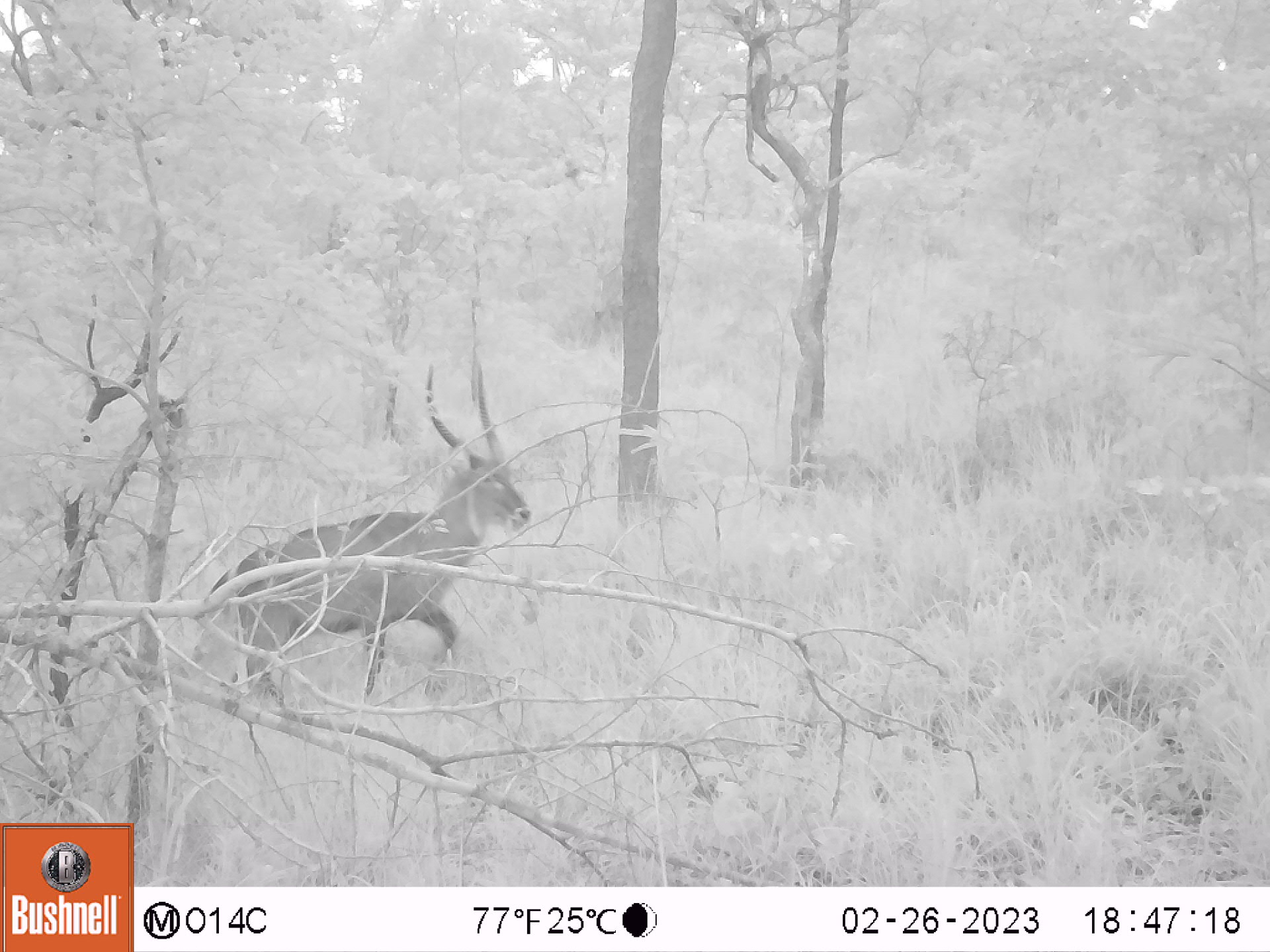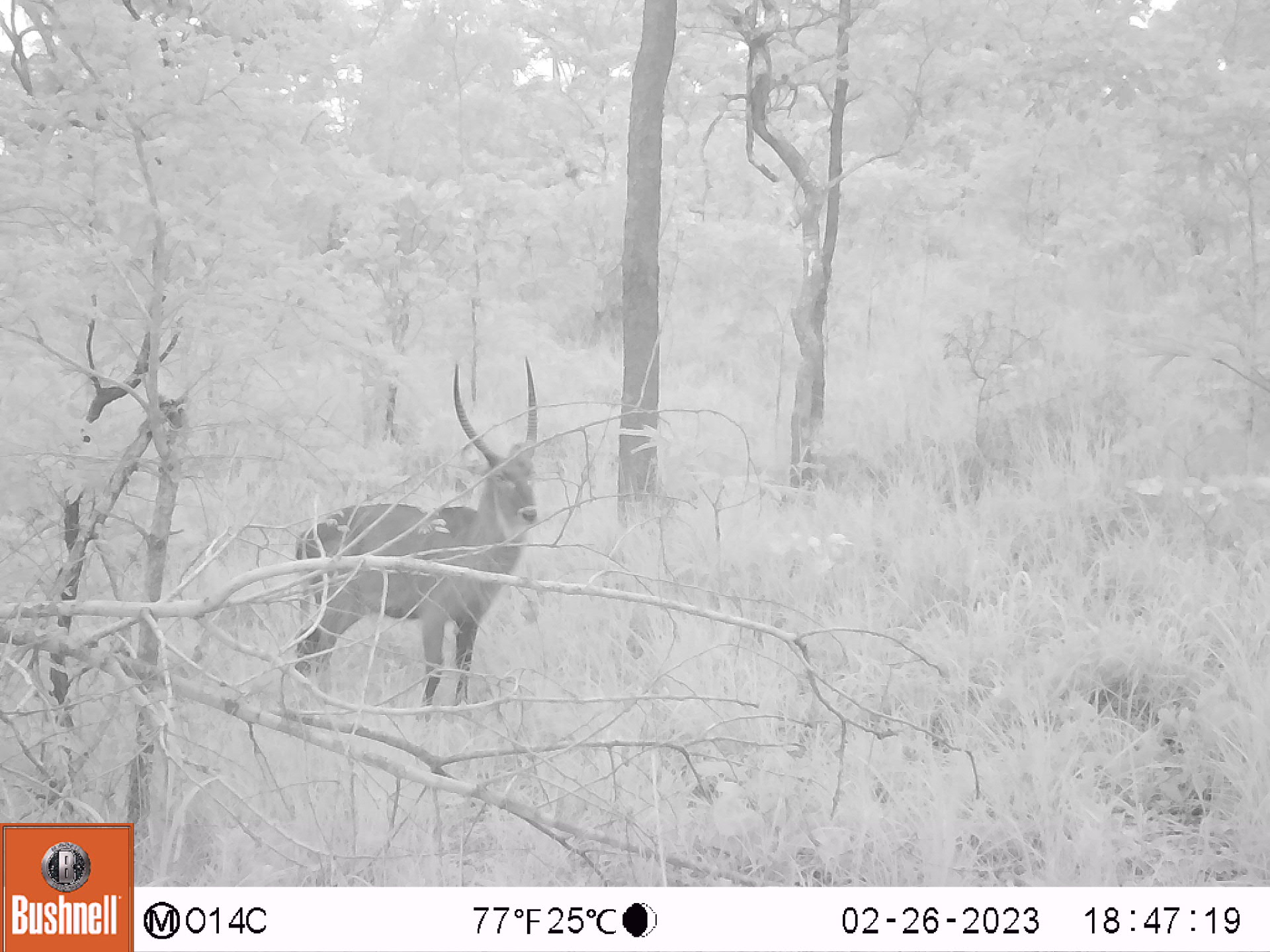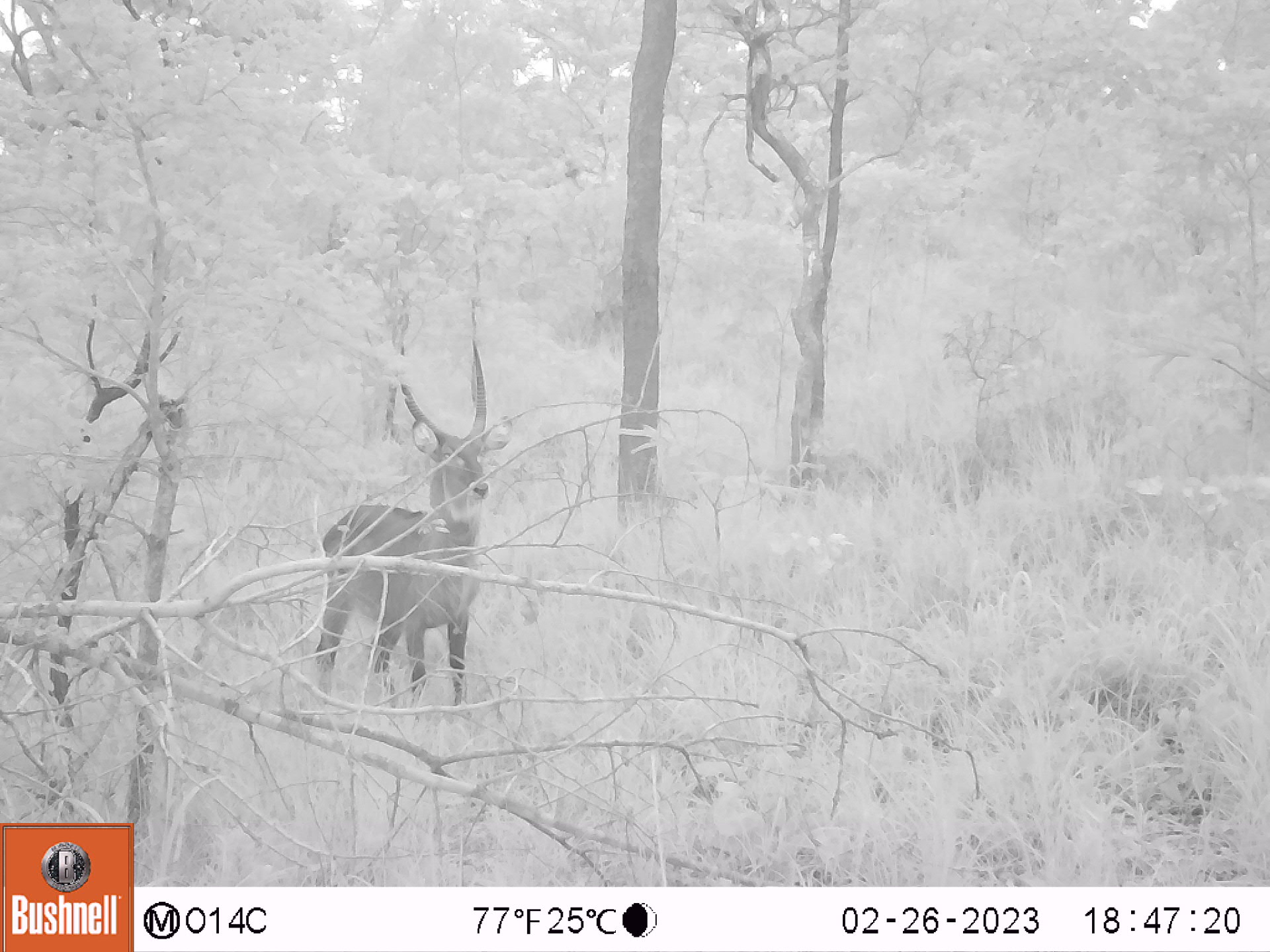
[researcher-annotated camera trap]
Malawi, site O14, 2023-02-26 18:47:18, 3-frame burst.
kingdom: Animalia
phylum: Chordata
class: Mammalia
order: Artiodactyla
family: Bovidae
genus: Kobus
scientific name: Kobus ellipsiprymnus ellipsiprymnus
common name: common waterbuck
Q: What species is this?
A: Common waterbuck (Kobus ellipsiprymnus ellipsiprymnus).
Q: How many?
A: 1.